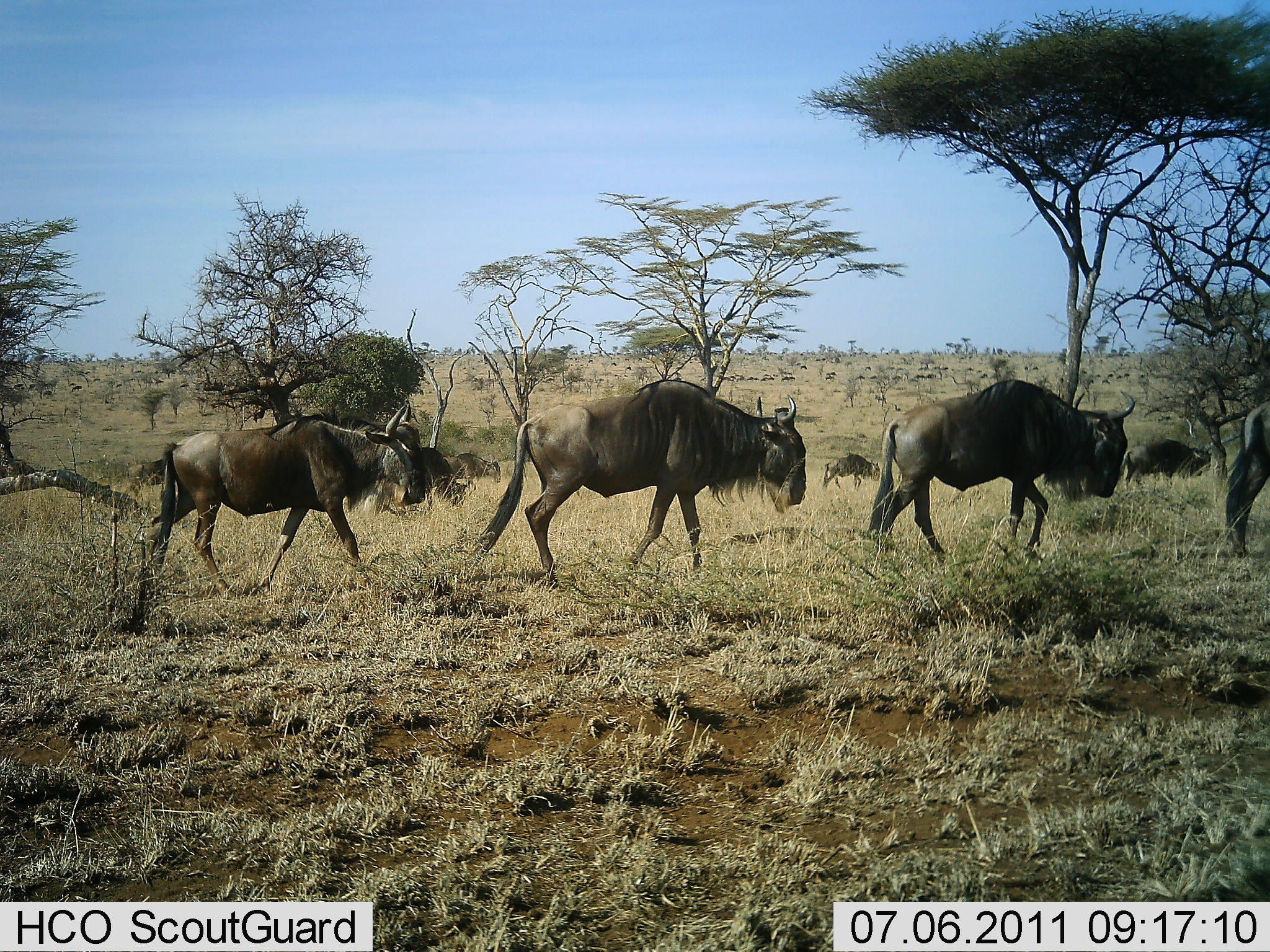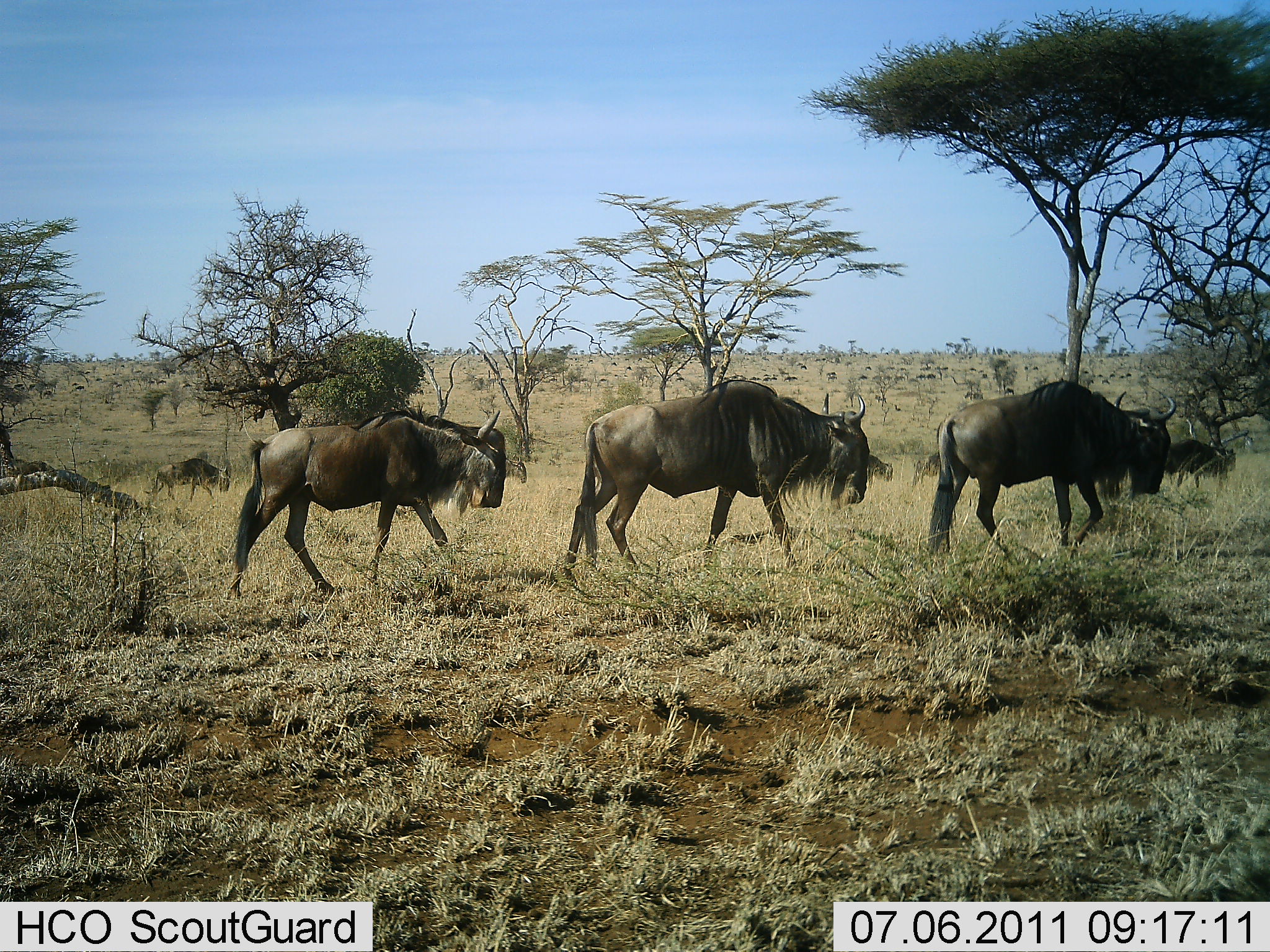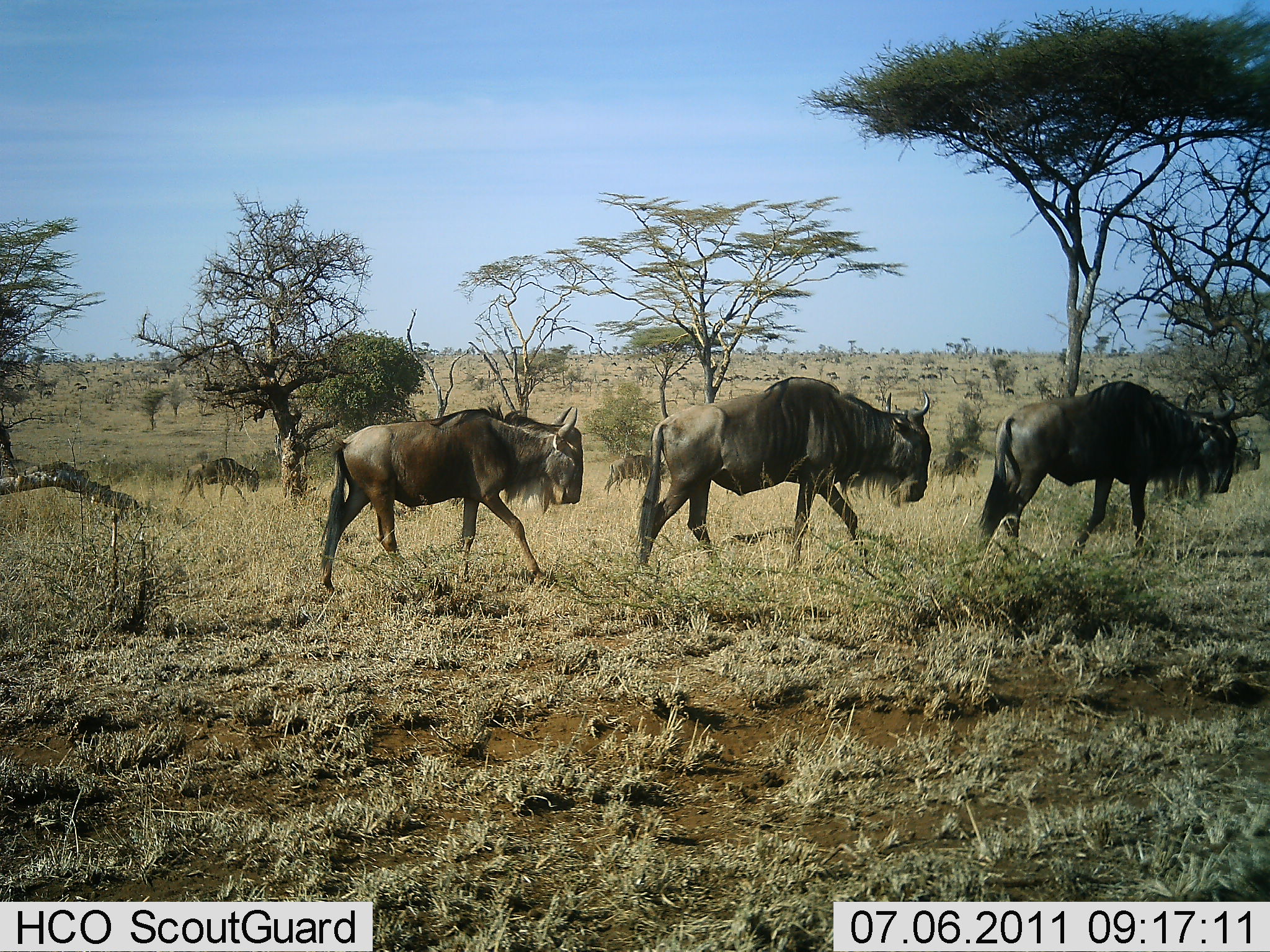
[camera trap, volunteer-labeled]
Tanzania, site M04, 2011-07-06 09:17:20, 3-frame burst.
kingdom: Animalia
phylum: Chordata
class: Mammalia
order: Artiodactyla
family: Bovidae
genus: Connochaetes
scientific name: Connochaetes taurinus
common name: blue wildebeest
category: wildebeest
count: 10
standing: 7%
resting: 0%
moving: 100%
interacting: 0%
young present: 0%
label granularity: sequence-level